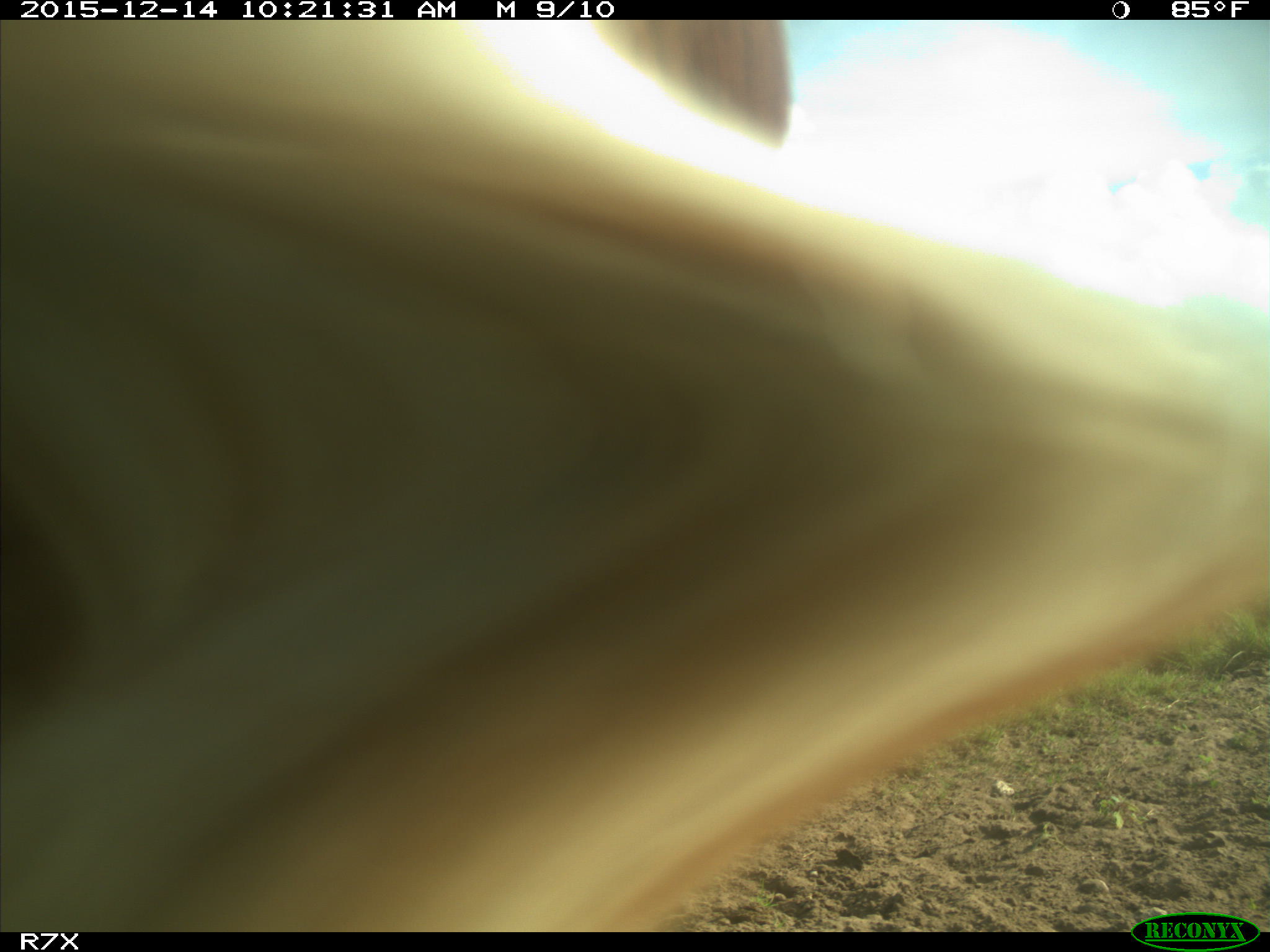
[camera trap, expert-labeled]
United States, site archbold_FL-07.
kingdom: Animalia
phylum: Chordata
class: Mammalia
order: Artiodactyla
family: Bovidae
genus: Bos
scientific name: Bos taurus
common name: domestic cow